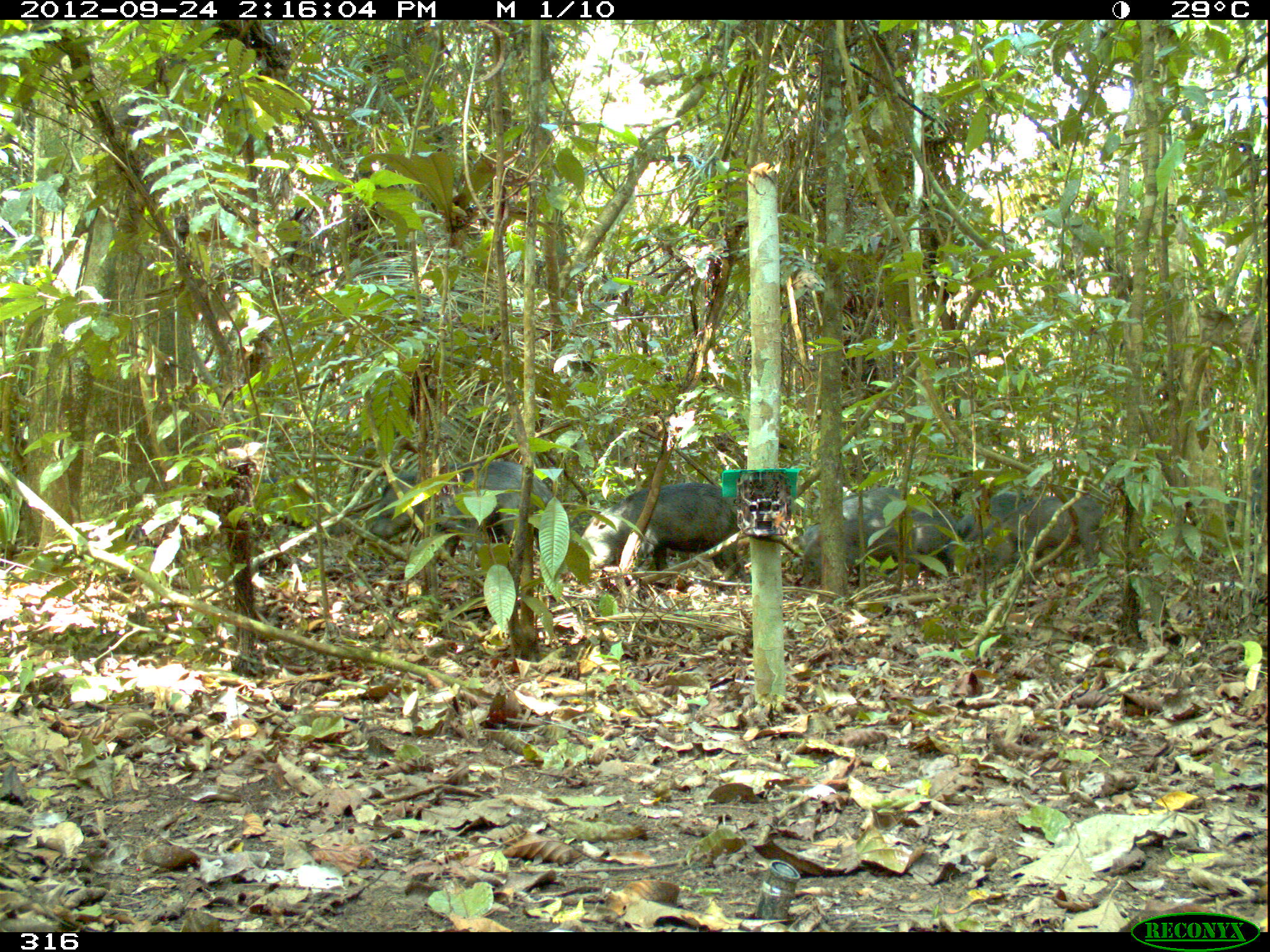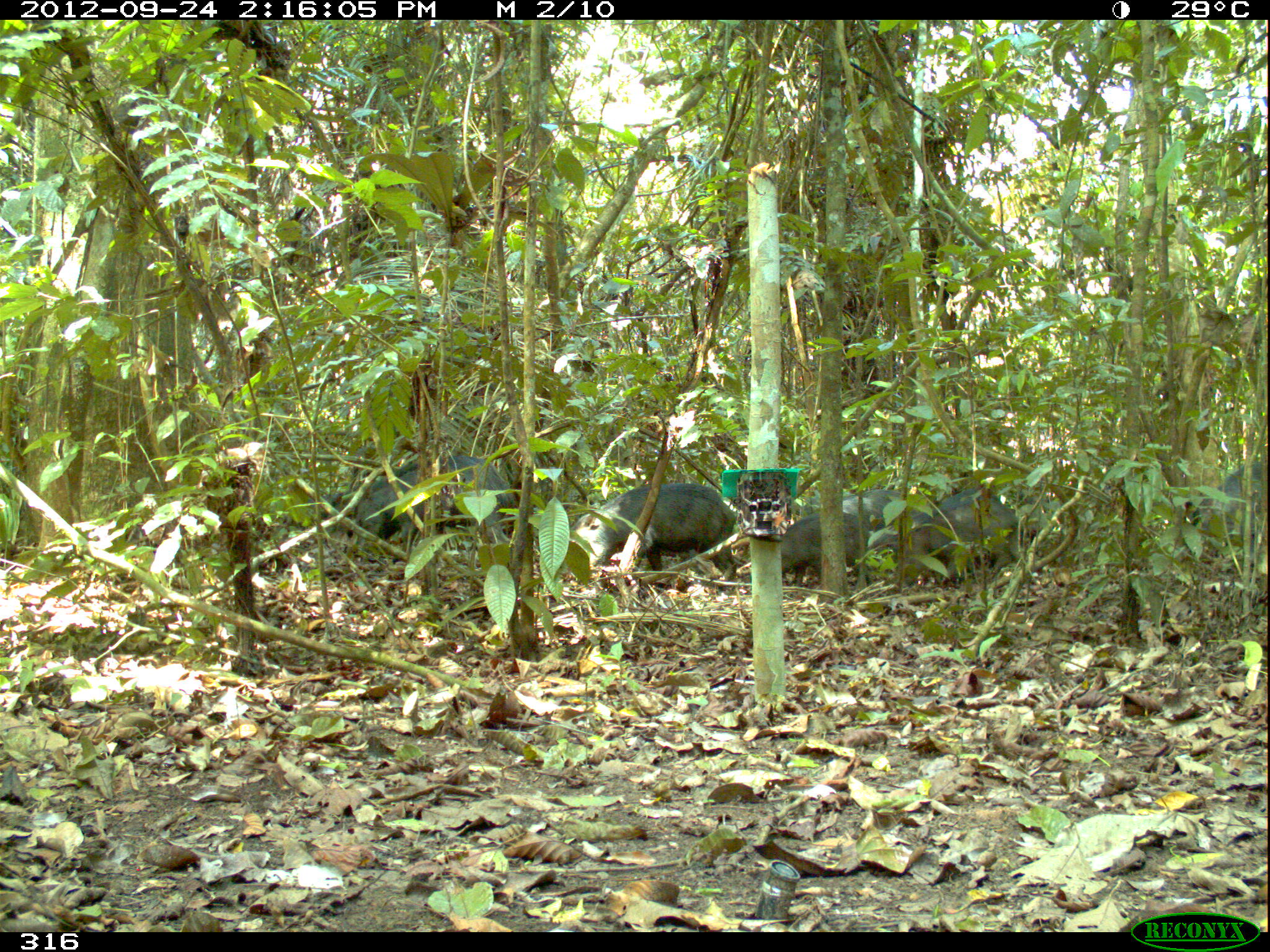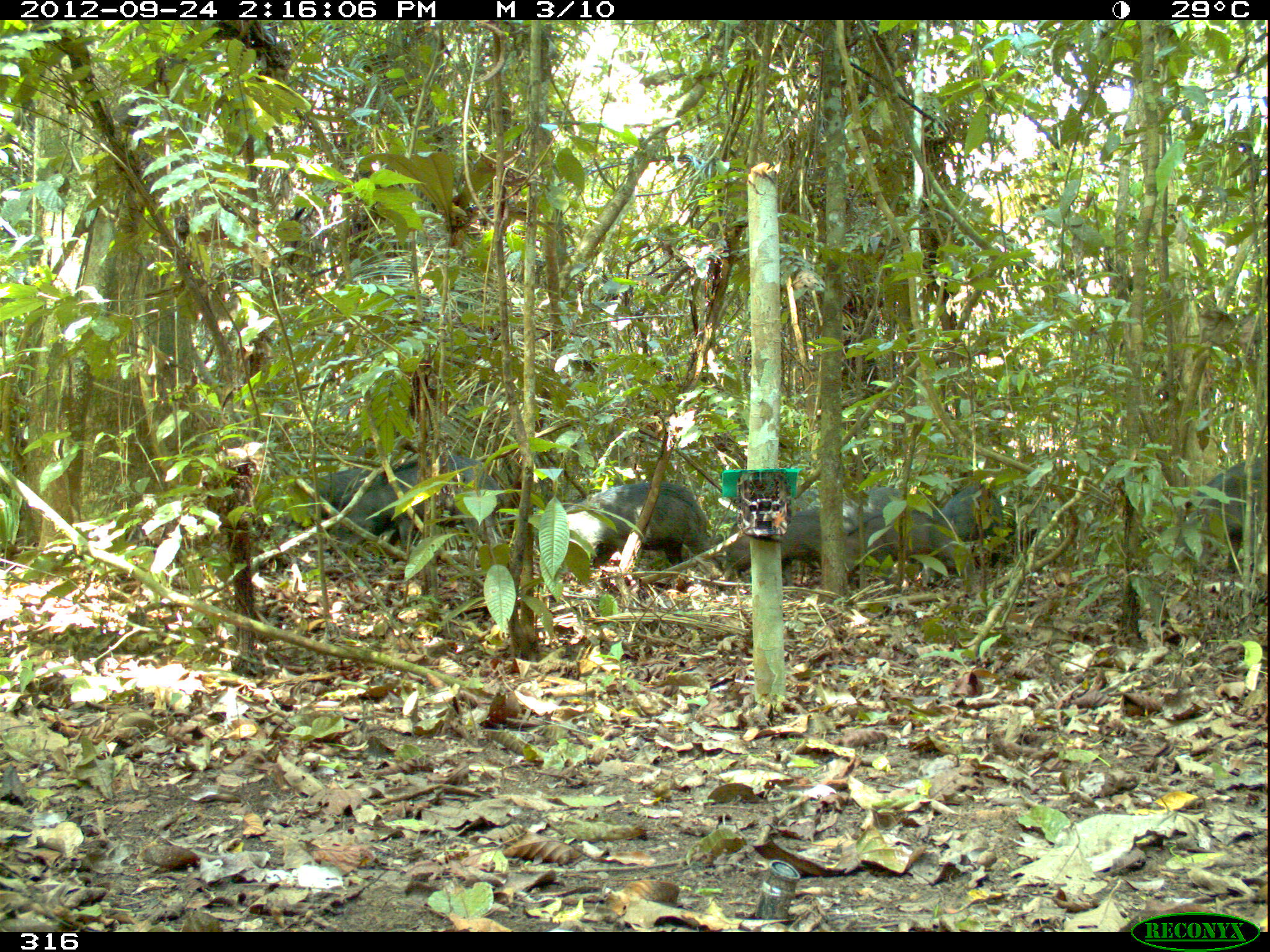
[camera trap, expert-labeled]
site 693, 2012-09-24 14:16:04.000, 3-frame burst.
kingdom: Animalia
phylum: Chordata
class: Mammalia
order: Artiodactyla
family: Tayassuidae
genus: Tayassu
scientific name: Tayassu pecari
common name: white-lipped peccary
Tayassu pecari (white-lipped peccary).